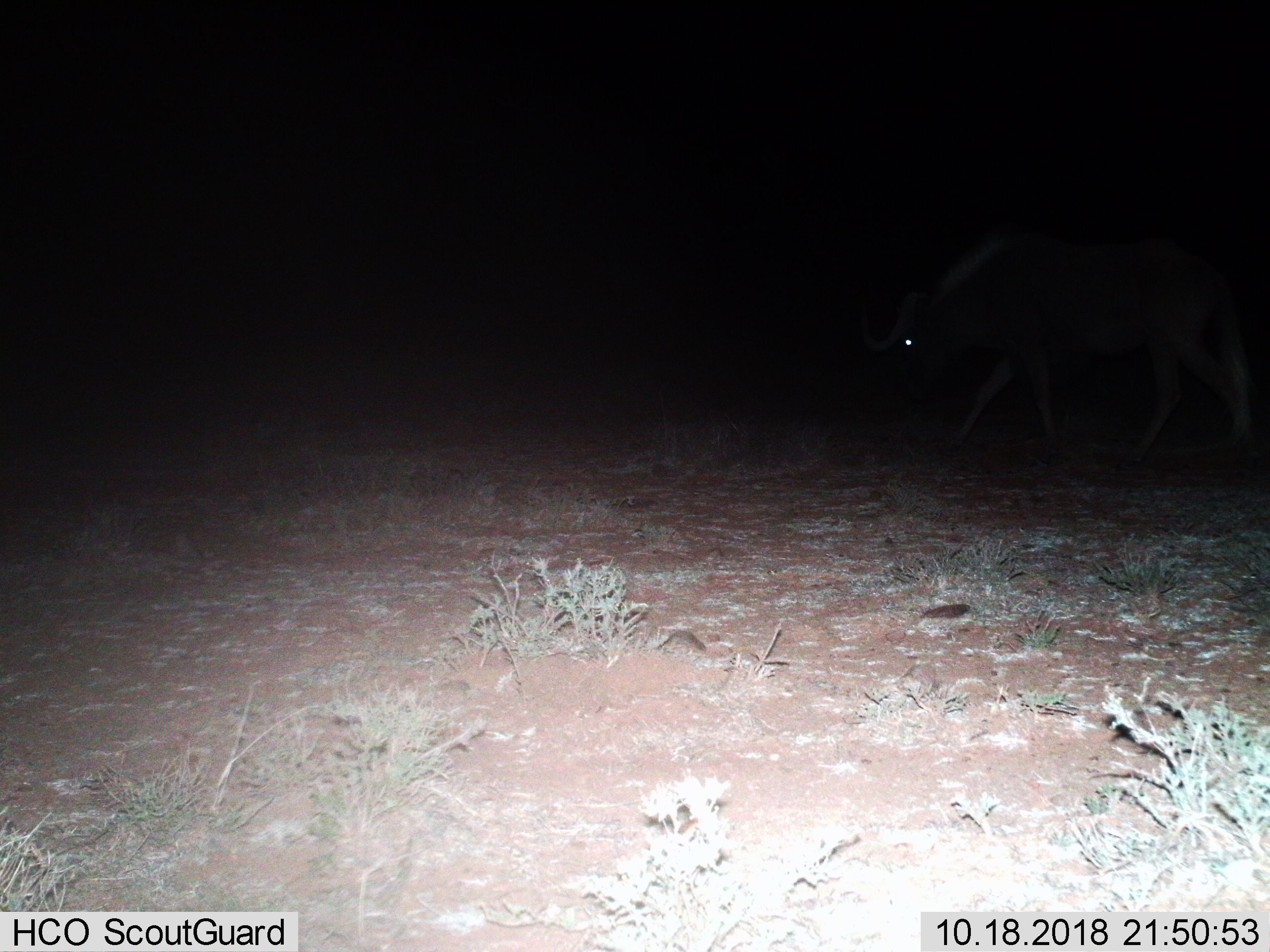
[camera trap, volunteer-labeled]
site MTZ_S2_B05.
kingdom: Animalia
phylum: Chordata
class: Mammalia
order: Artiodactyla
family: Bovidae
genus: Connochaetes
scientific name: Connochaetes gnou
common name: black wildebeest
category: wildebeestblack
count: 1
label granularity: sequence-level